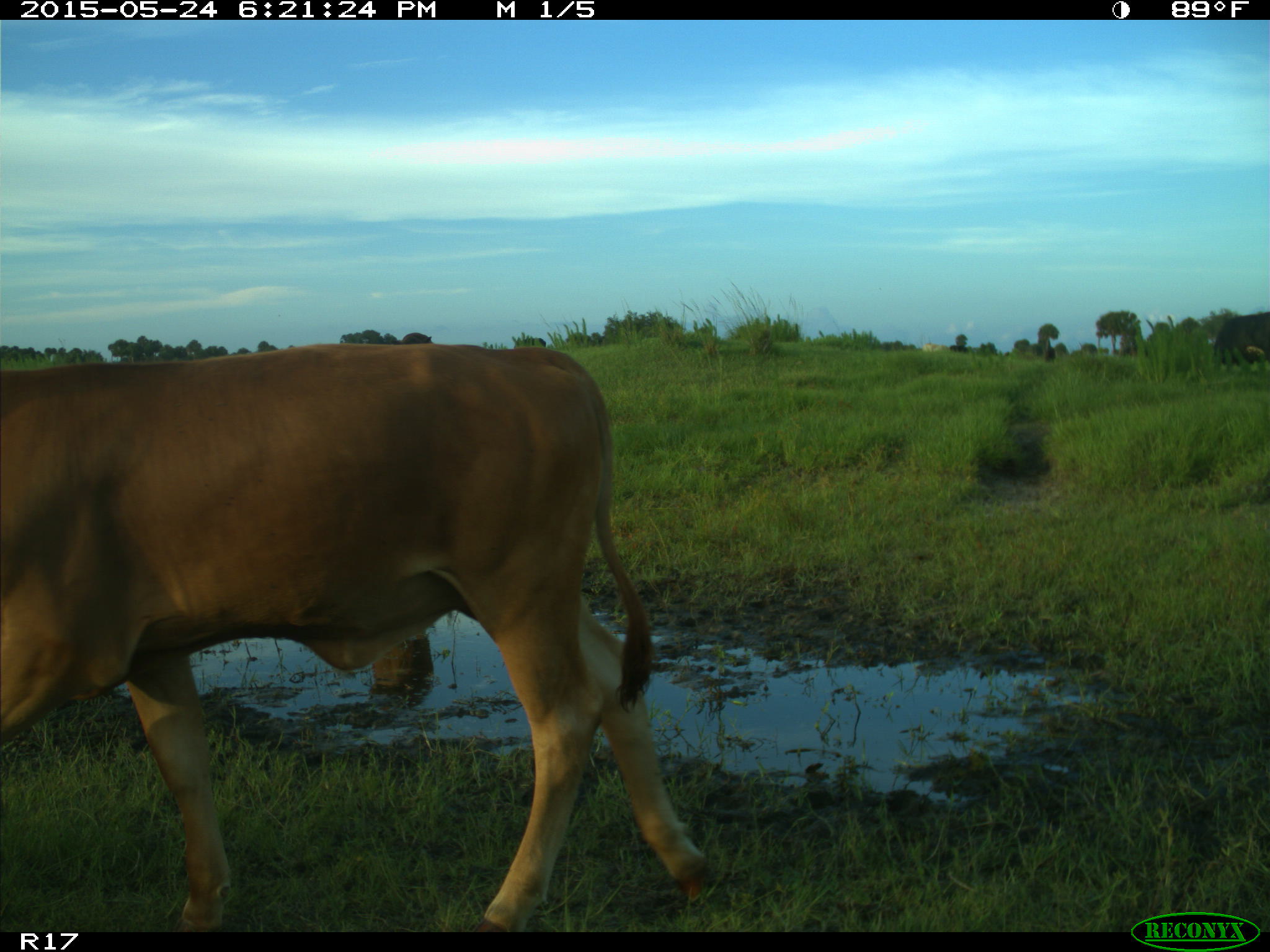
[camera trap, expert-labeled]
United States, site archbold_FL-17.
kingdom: Animalia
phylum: Chordata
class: Mammalia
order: Artiodactyla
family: Bovidae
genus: Bos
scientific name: Bos taurus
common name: domestic cow